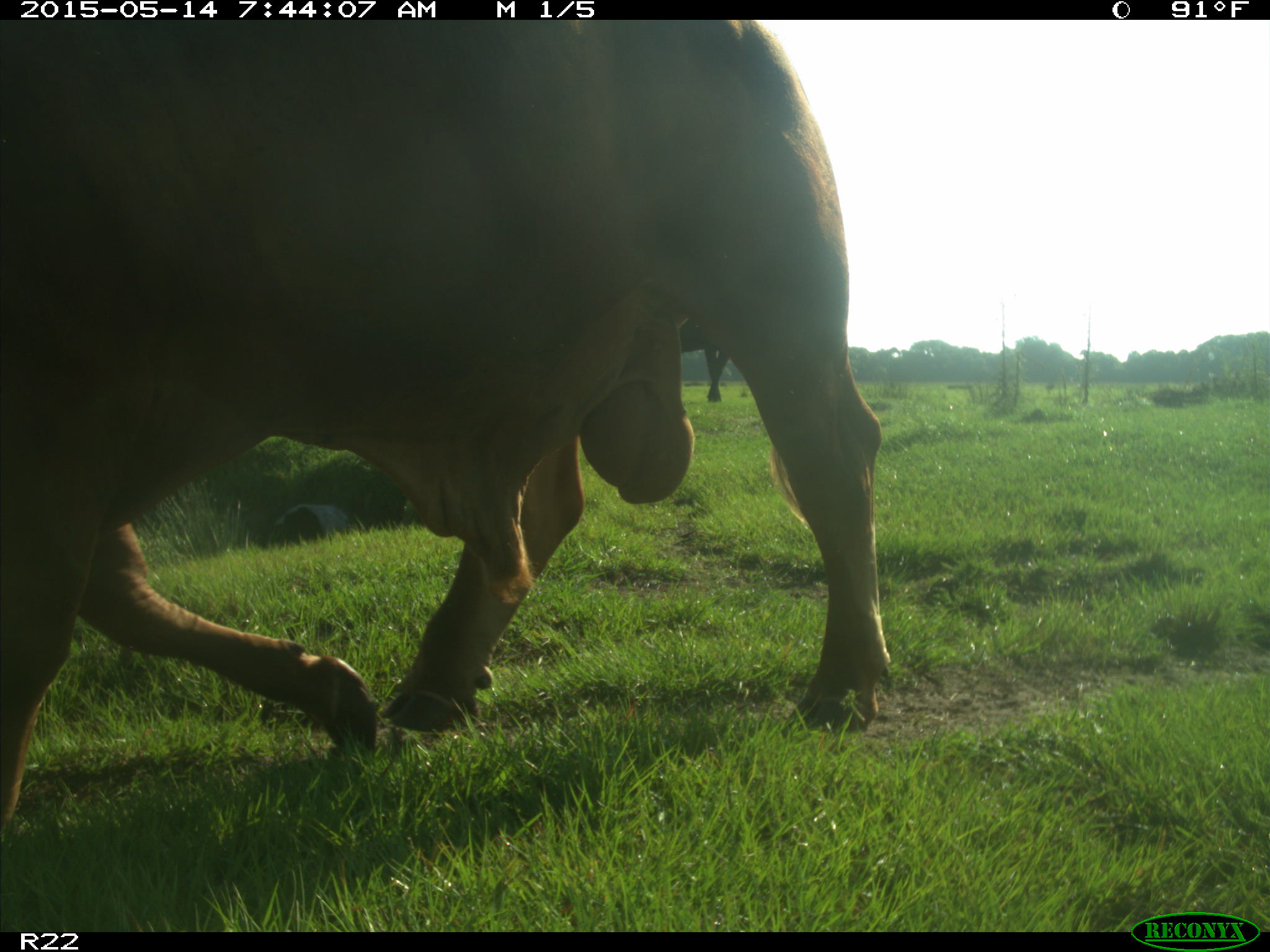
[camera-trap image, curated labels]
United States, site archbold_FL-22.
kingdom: Animalia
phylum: Chordata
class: Mammalia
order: Artiodactyla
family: Bovidae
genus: Bos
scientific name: Bos taurus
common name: domestic cow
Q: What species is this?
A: Bos taurus (domestic cow).